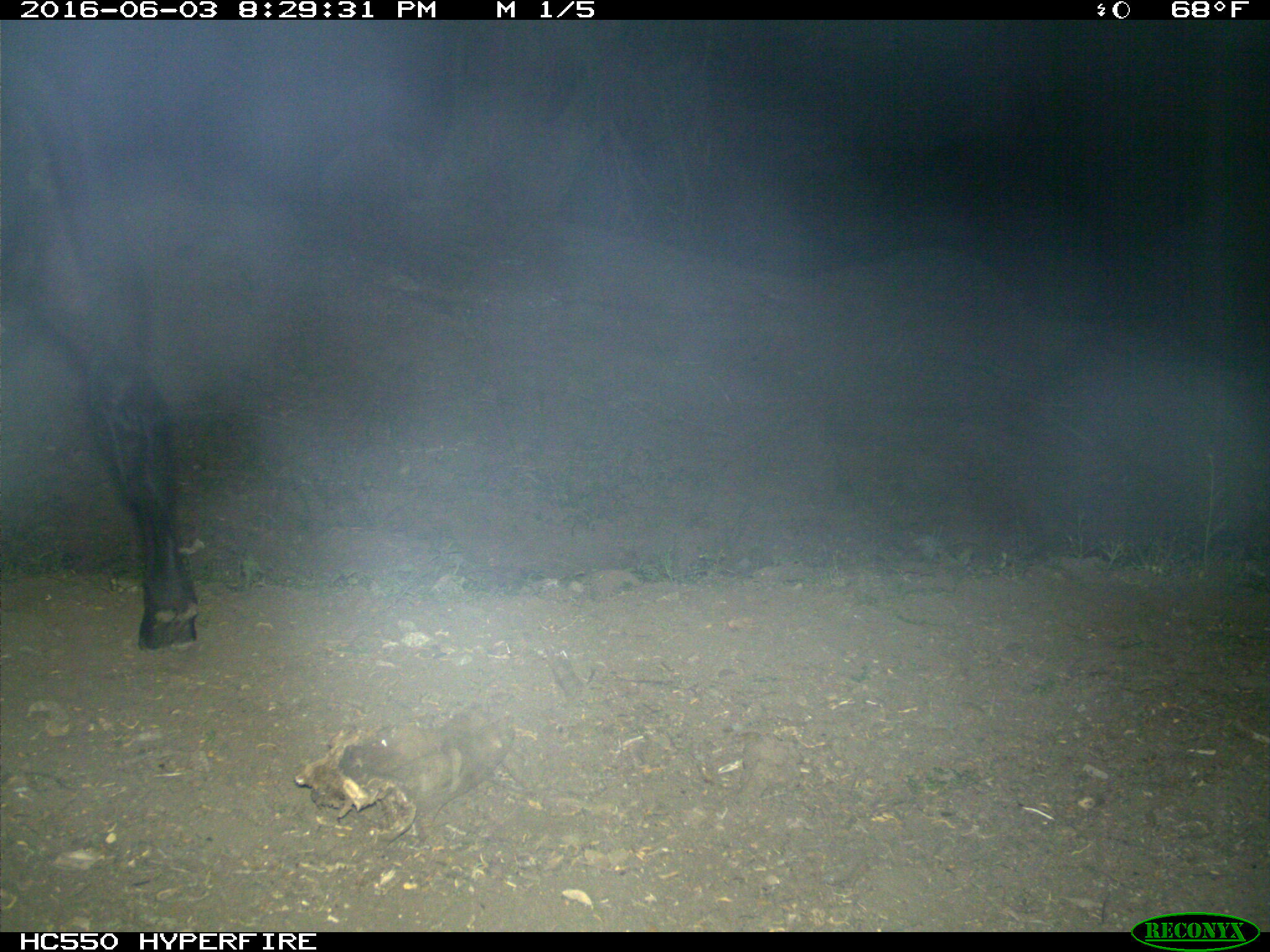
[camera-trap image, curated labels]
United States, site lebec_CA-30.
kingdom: Animalia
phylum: Chordata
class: Mammalia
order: Artiodactyla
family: Bovidae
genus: Bos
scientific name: Bos taurus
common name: domestic cow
Bos taurus (domestic cow).